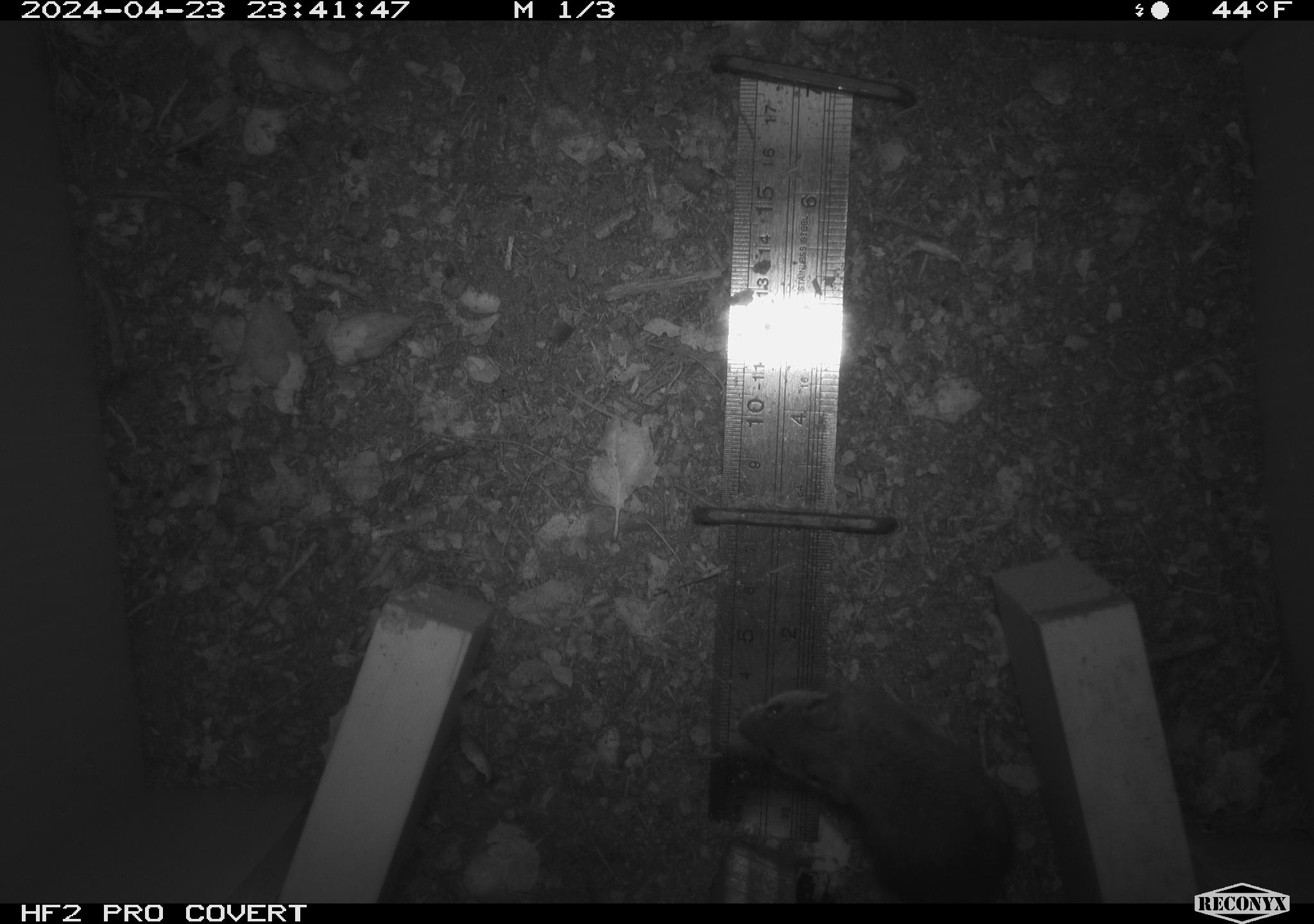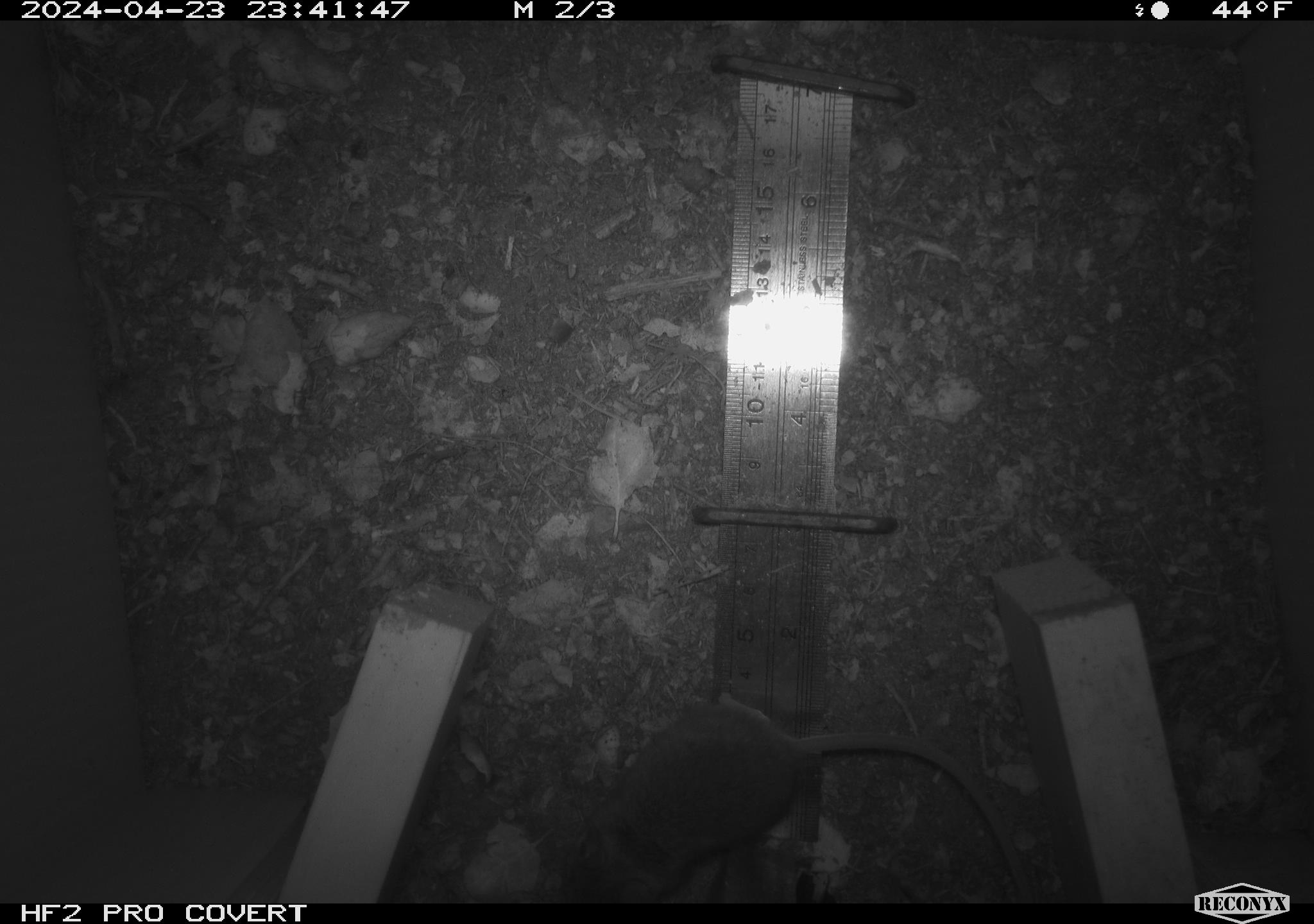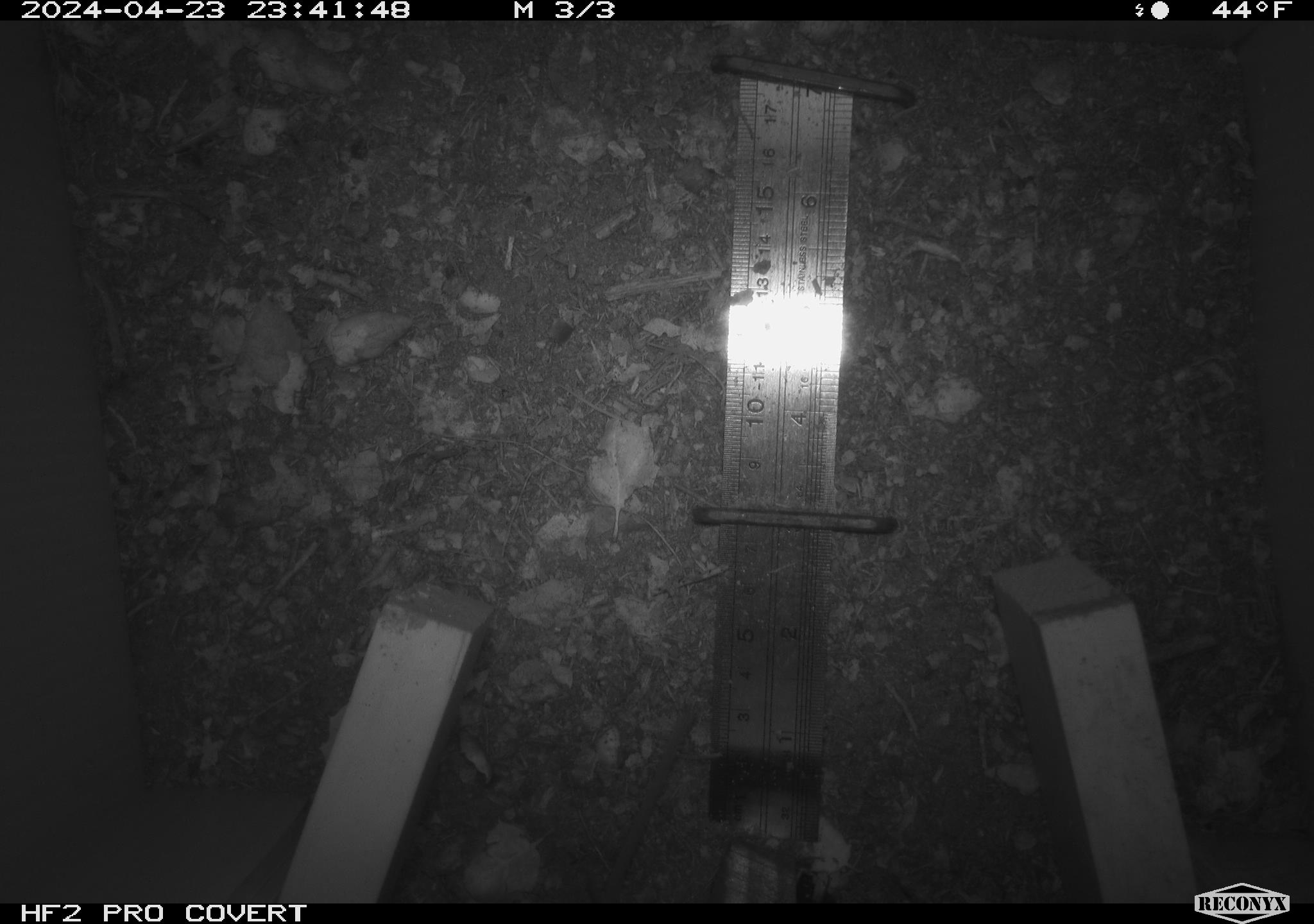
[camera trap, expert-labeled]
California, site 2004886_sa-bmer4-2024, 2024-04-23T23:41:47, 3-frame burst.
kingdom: Animalia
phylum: Chordata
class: Mammalia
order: Rodentia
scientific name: Rodentia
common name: mouse species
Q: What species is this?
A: Mouse species (Rodentia).